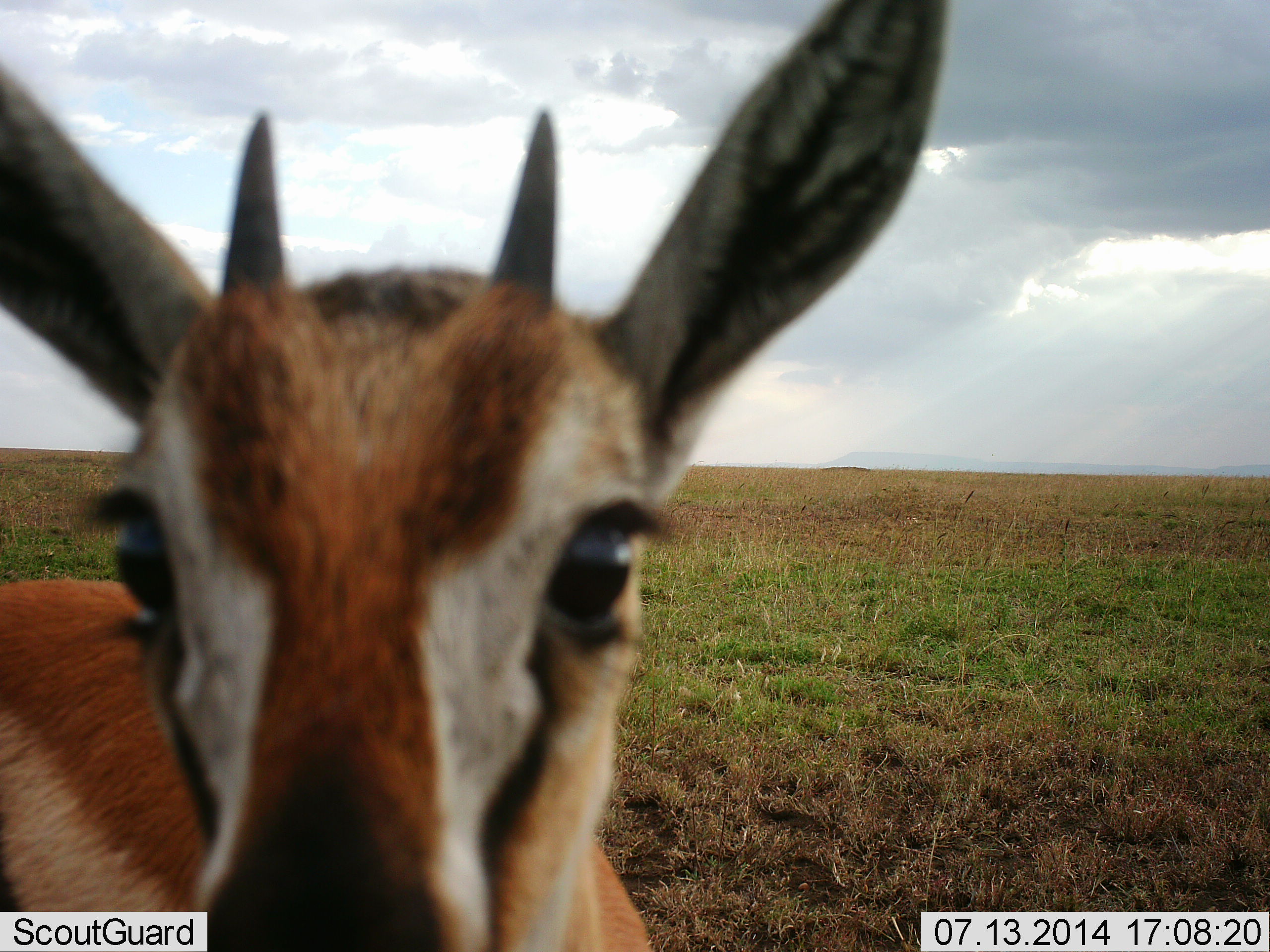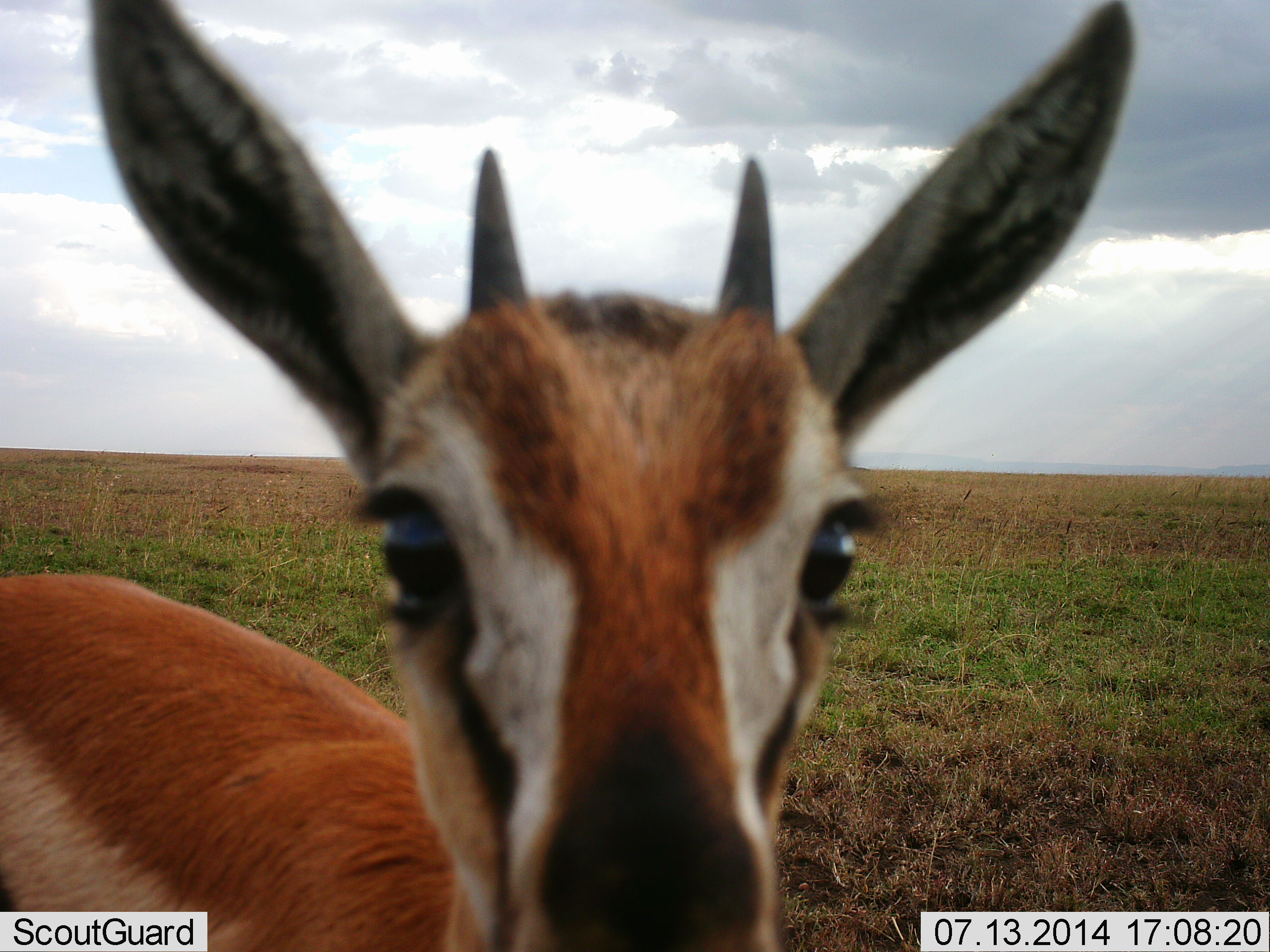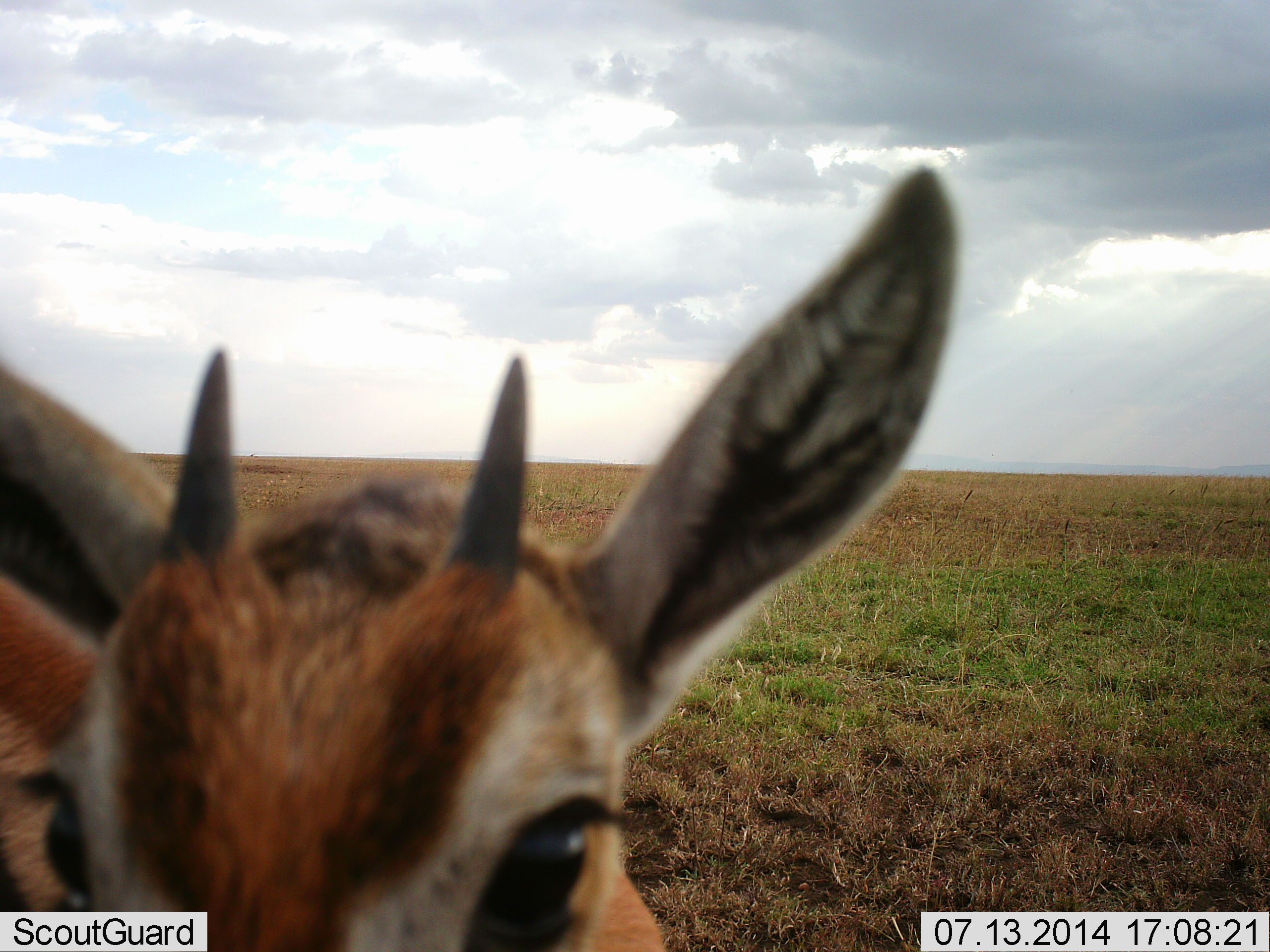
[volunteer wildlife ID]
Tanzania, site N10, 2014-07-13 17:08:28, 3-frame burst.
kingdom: Animalia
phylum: Chordata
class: Mammalia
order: Artiodactyla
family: Bovidae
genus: Eudorcas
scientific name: Eudorcas thomsonii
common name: thomson's gazelle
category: gazellethomsons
Gazellethomsons (thomson's gazelle) (Eudorcas thomsonii), count 1. Behavior (volunteer vote fractions): standing 70%, resting 0%, moving 10%, interacting 20%. Young present (vote fraction): 0%. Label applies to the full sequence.